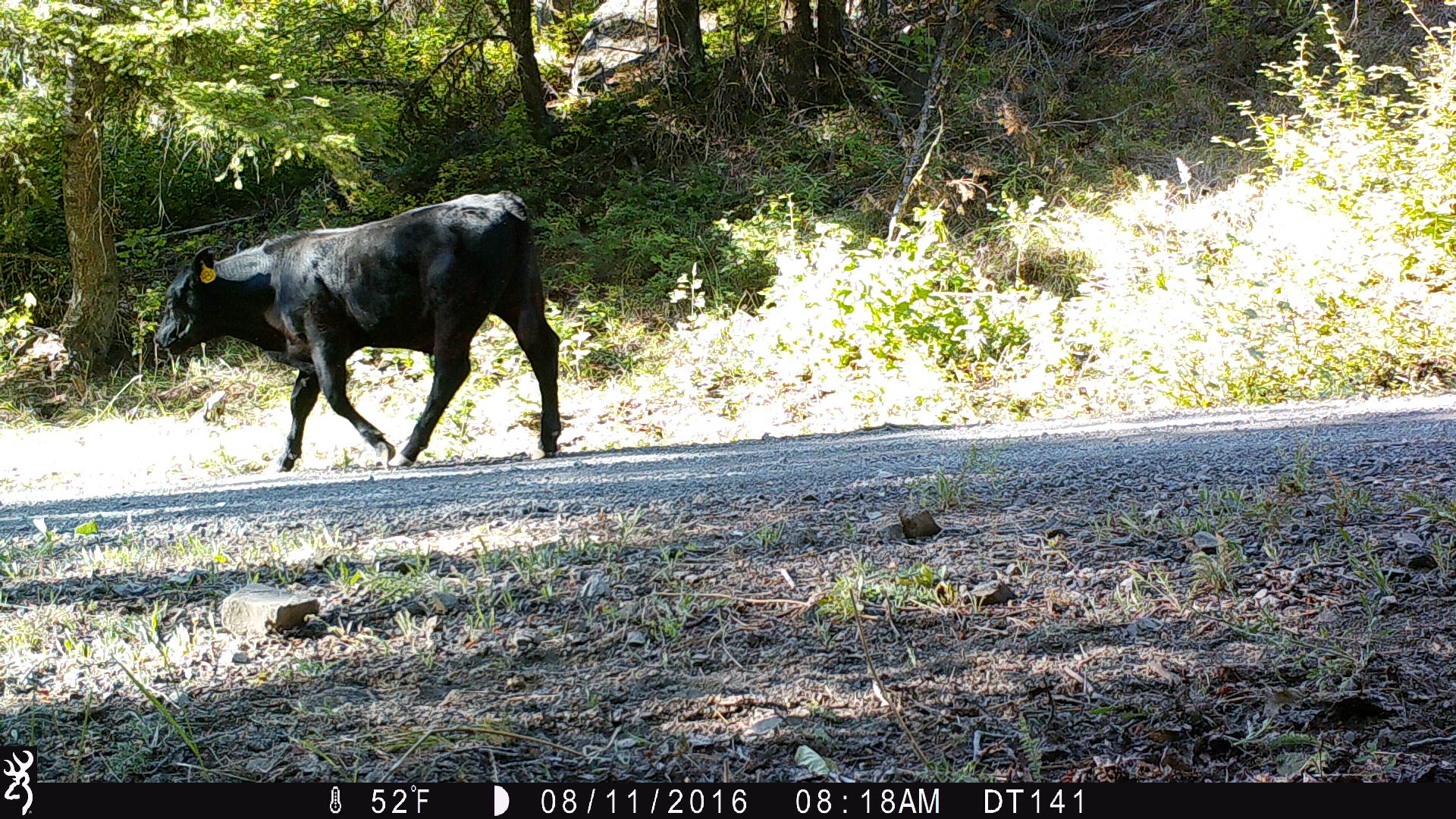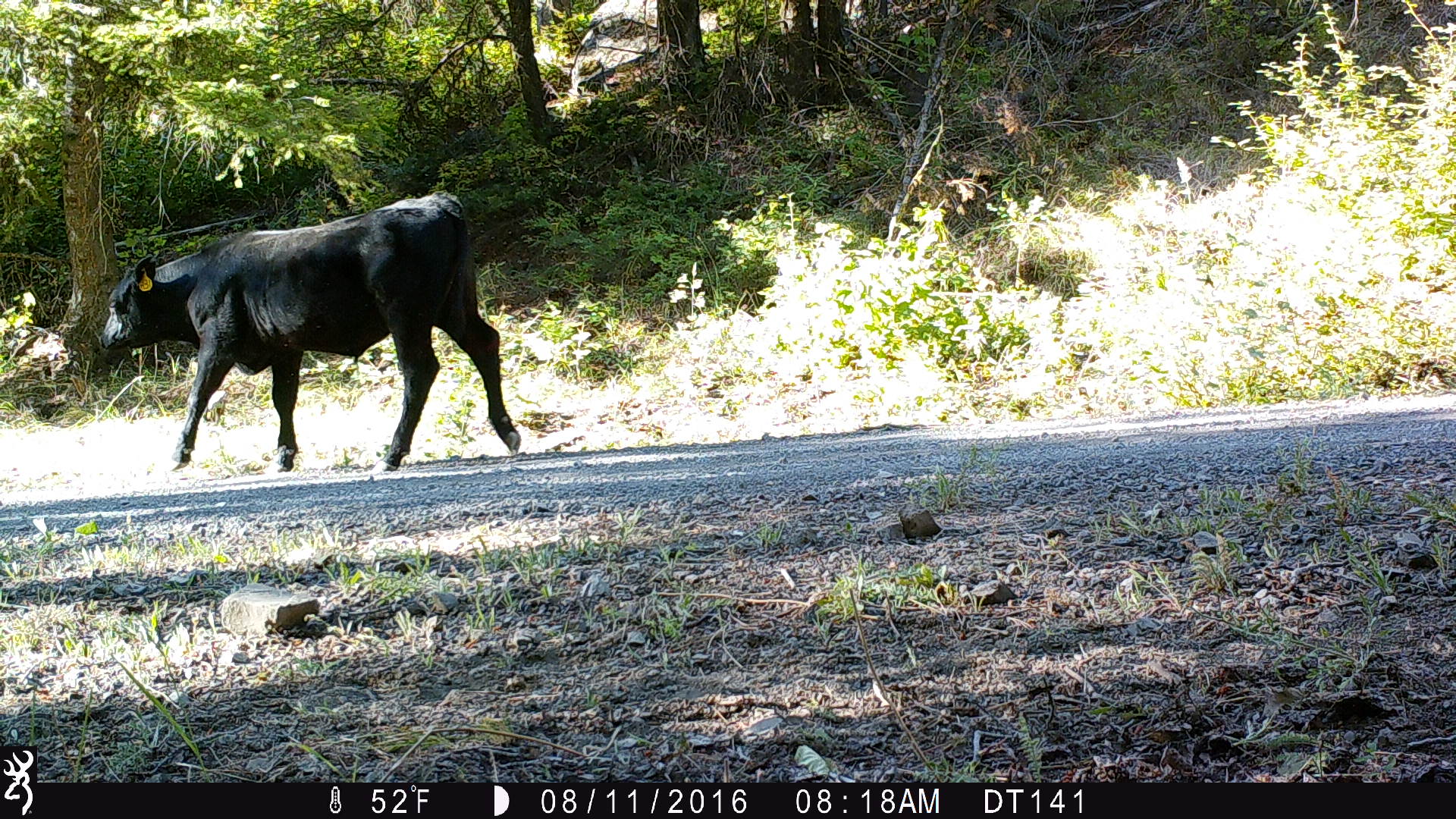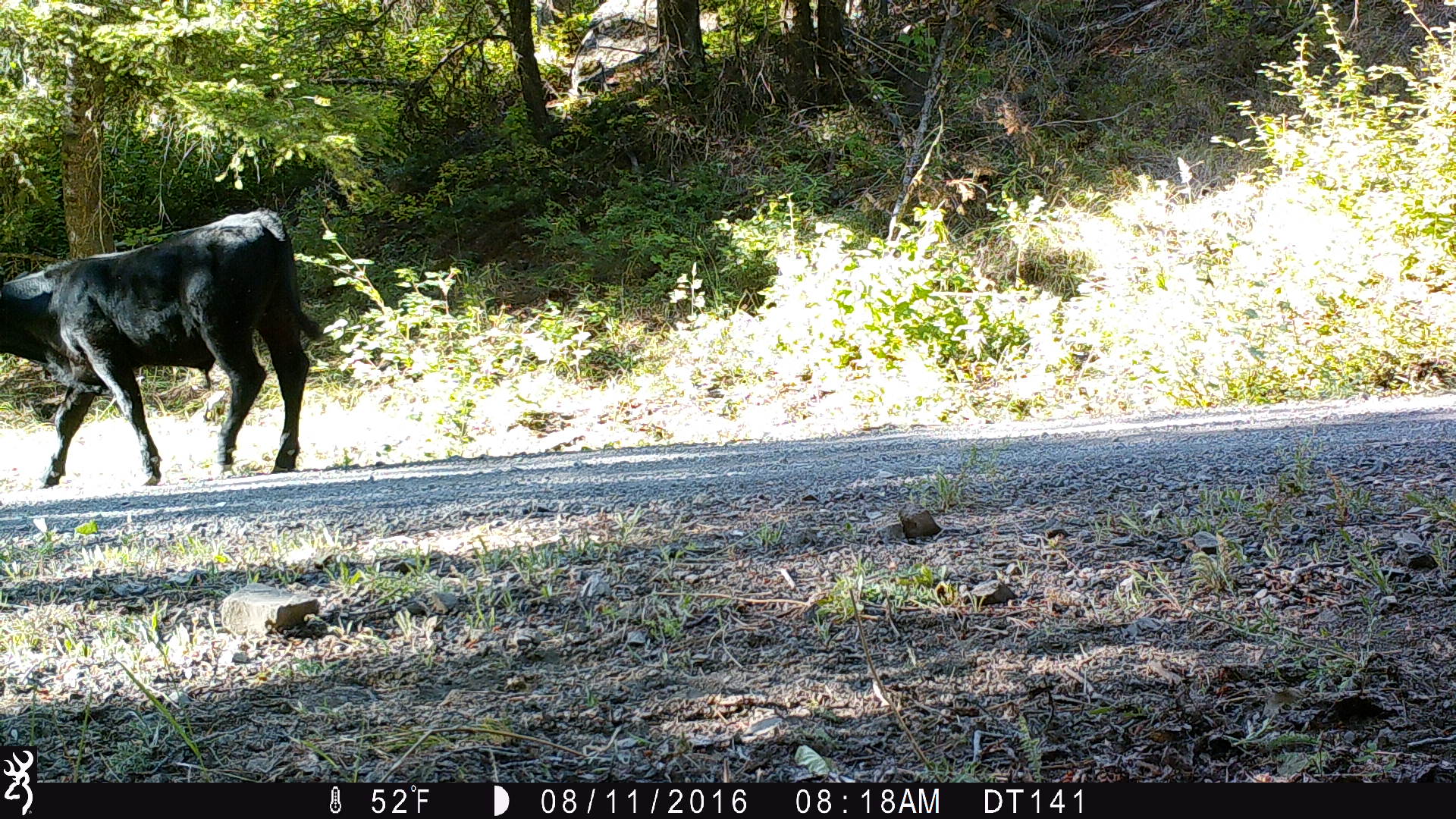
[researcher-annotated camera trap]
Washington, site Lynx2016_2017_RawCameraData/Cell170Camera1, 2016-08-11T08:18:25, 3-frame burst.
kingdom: Animalia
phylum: Chordata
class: Mammalia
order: Artiodactyla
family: Bovidae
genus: Bos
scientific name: Bos taurus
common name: domestic cattle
Domestic cattle (Bos taurus). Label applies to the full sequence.